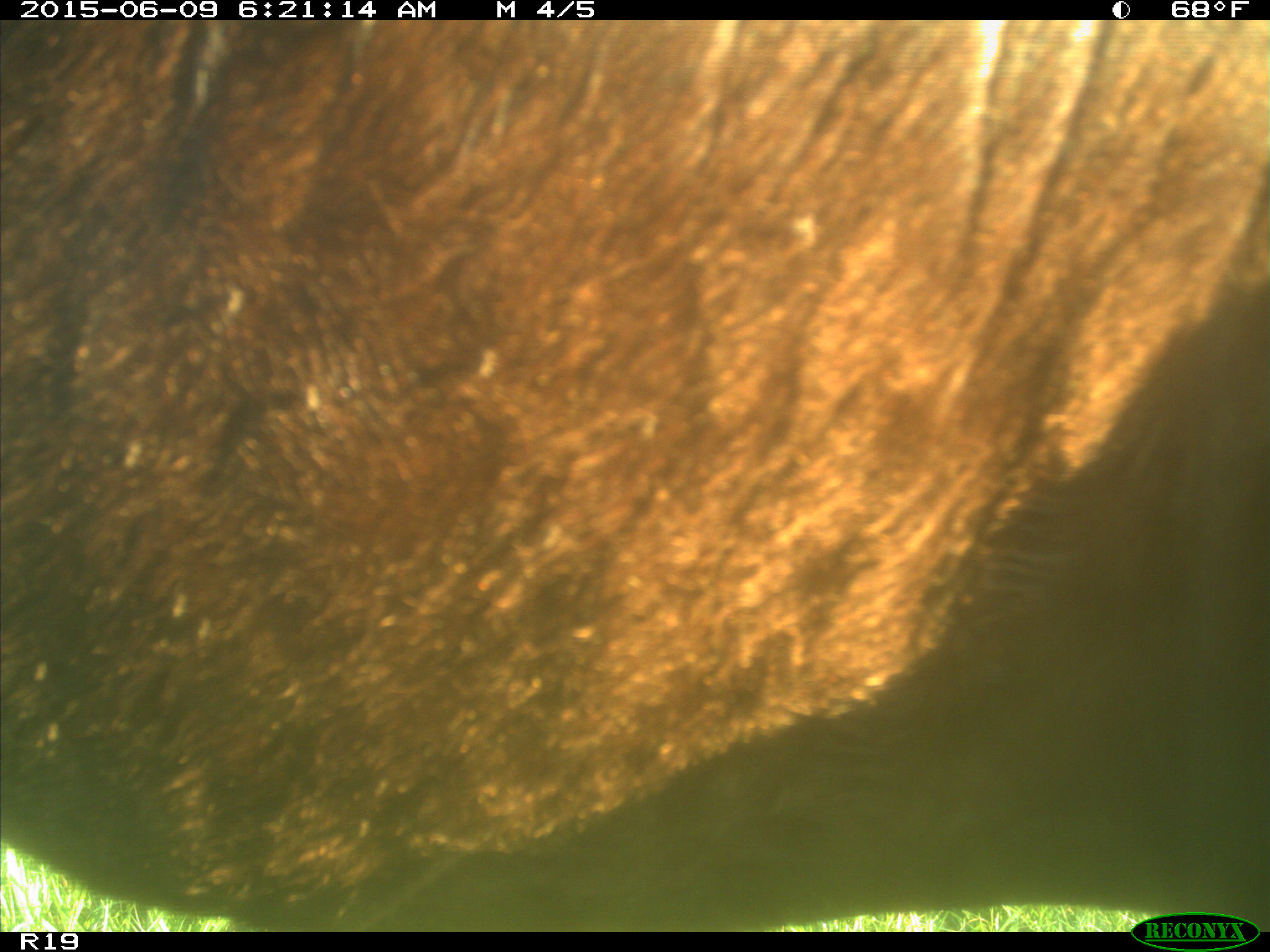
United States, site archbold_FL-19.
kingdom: Animalia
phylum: Chordata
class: Mammalia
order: Artiodactyla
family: Bovidae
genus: Bos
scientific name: Bos taurus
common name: domestic cow